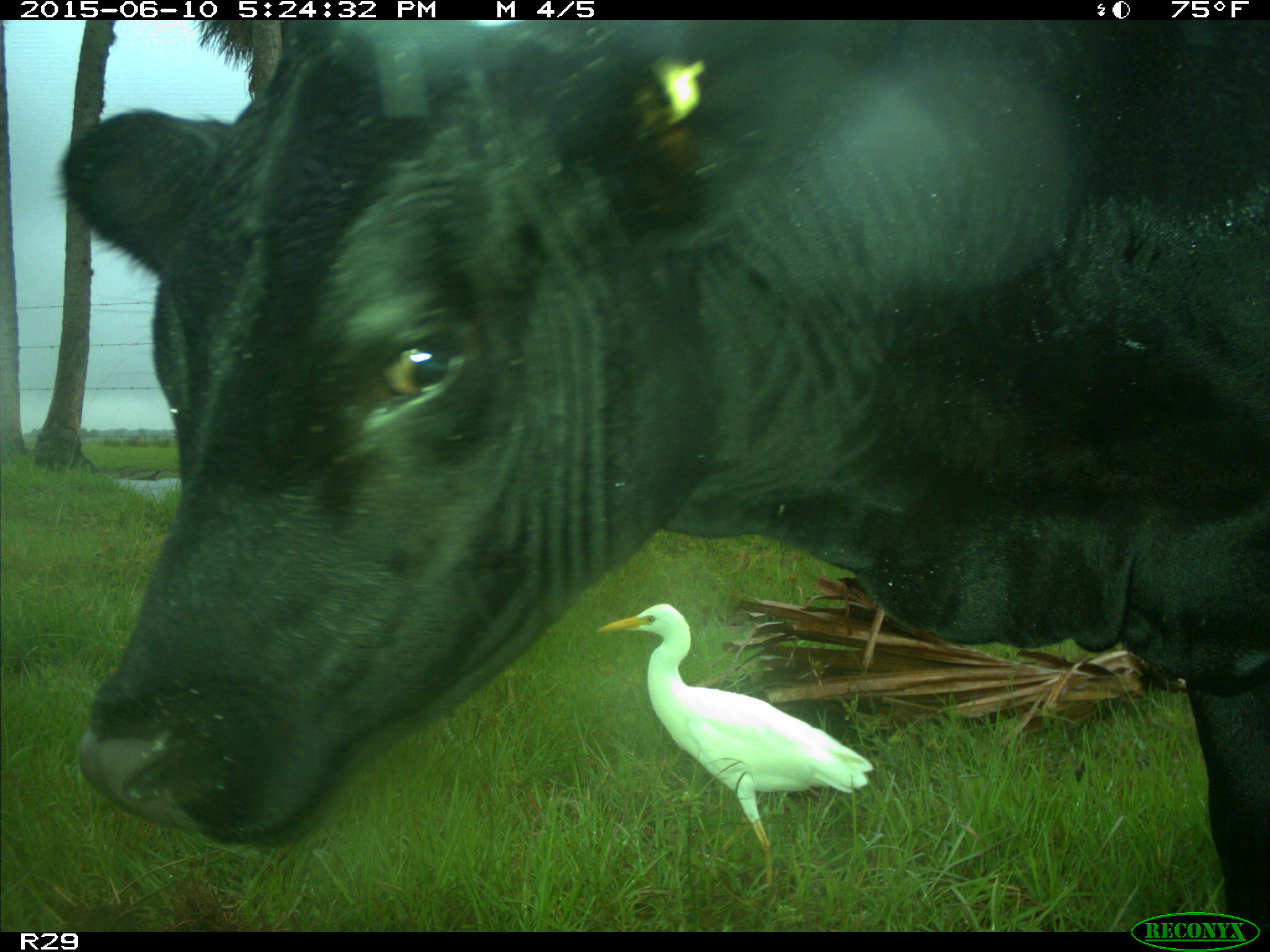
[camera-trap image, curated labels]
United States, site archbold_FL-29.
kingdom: Animalia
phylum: Chordata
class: Mammalia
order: Artiodactyla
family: Bovidae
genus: Bos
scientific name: Bos taurus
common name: domestic cow